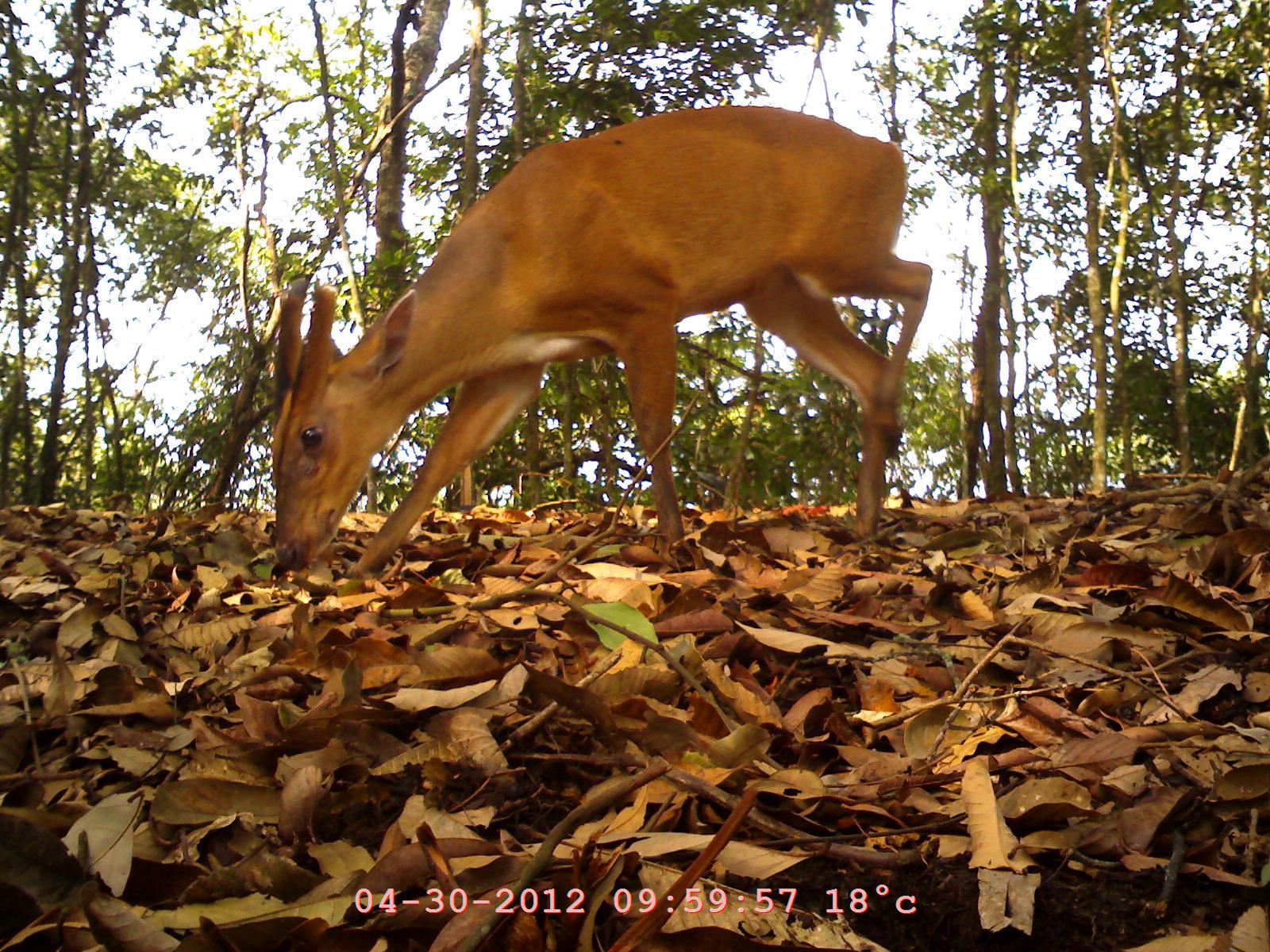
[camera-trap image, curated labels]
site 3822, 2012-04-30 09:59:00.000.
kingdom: Animalia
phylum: Chordata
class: Mammalia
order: Artiodactyla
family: Cervidae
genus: Muntiacus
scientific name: Muntiacus muntjak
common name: southern red muntjac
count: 1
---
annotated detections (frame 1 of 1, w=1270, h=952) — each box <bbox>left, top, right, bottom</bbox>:
muntiacus muntjak: <bbox>263, 103, 932, 575</bbox>